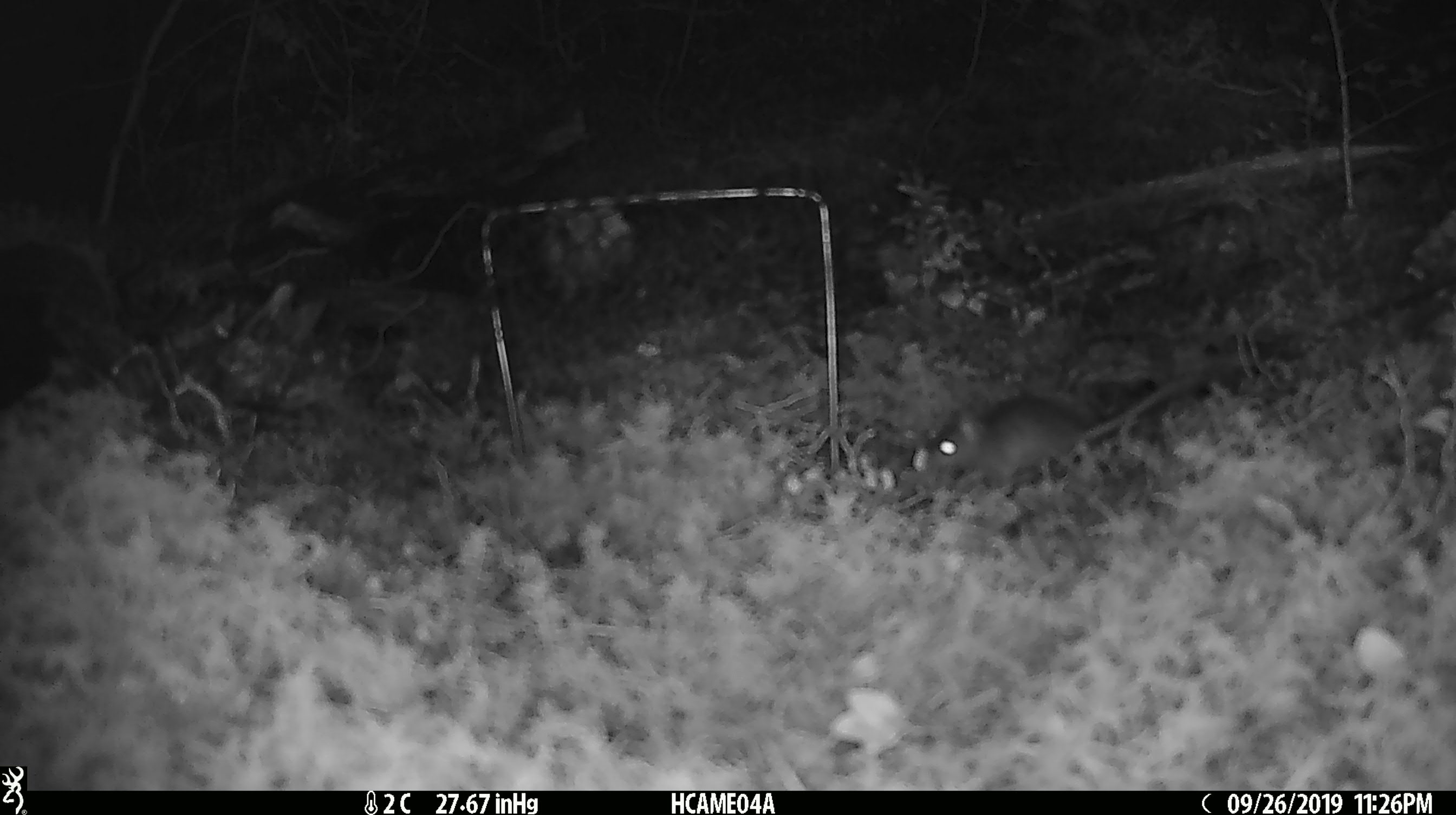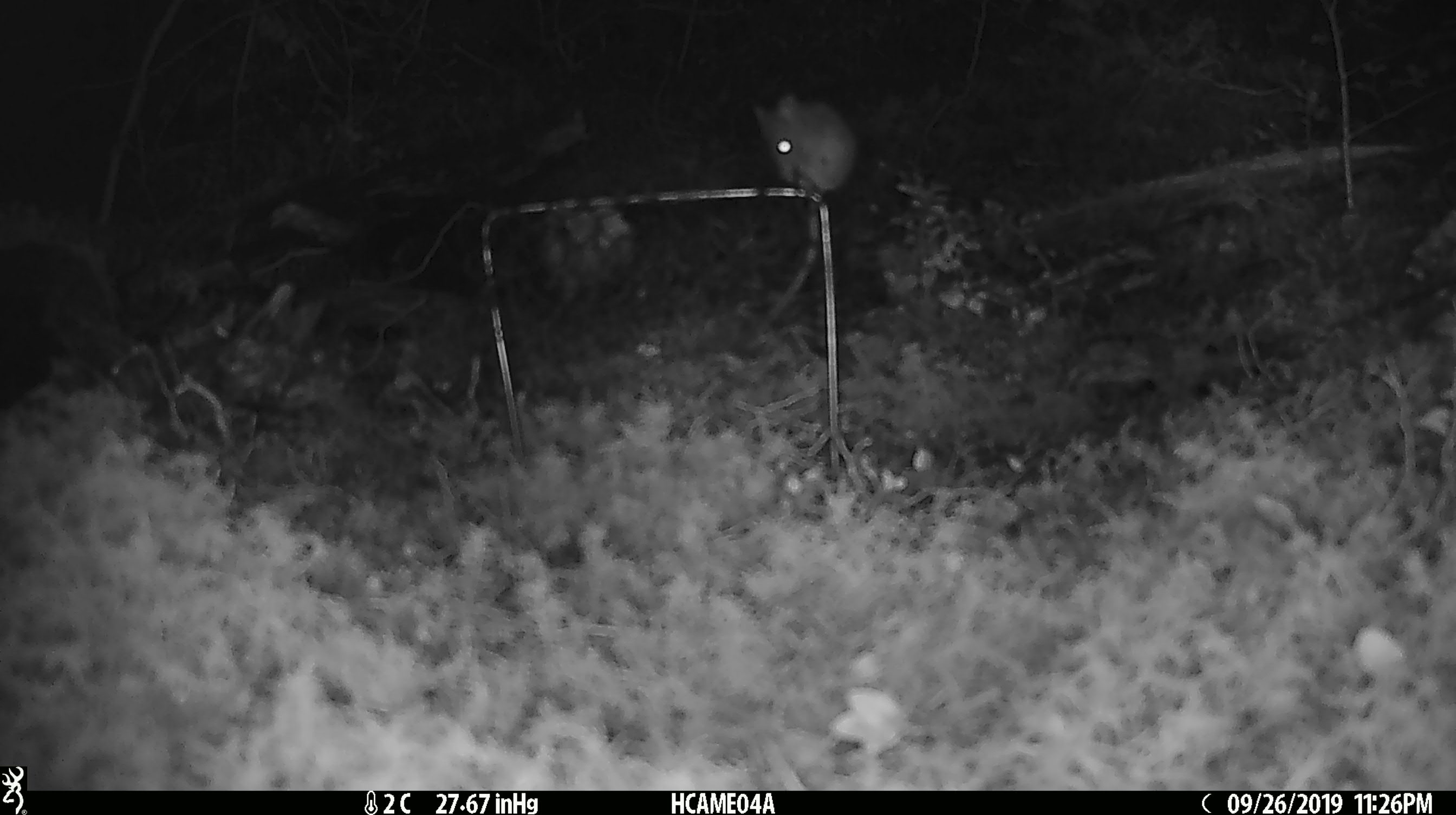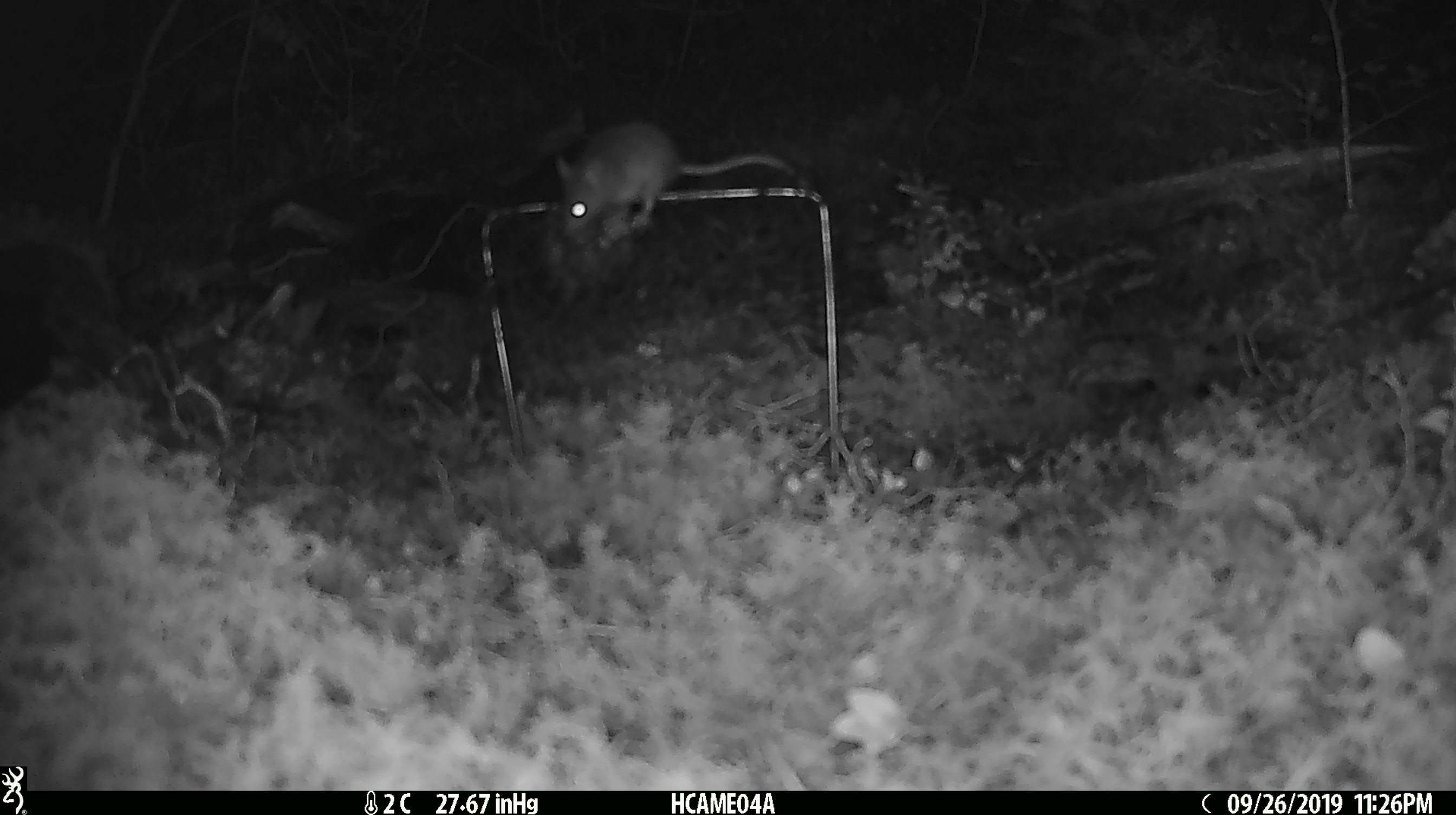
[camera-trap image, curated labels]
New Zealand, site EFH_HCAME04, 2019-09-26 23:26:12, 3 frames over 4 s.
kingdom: Animalia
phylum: Chordata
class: Mammalia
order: Rodentia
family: Muridae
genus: Mus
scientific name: Mus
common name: mouse